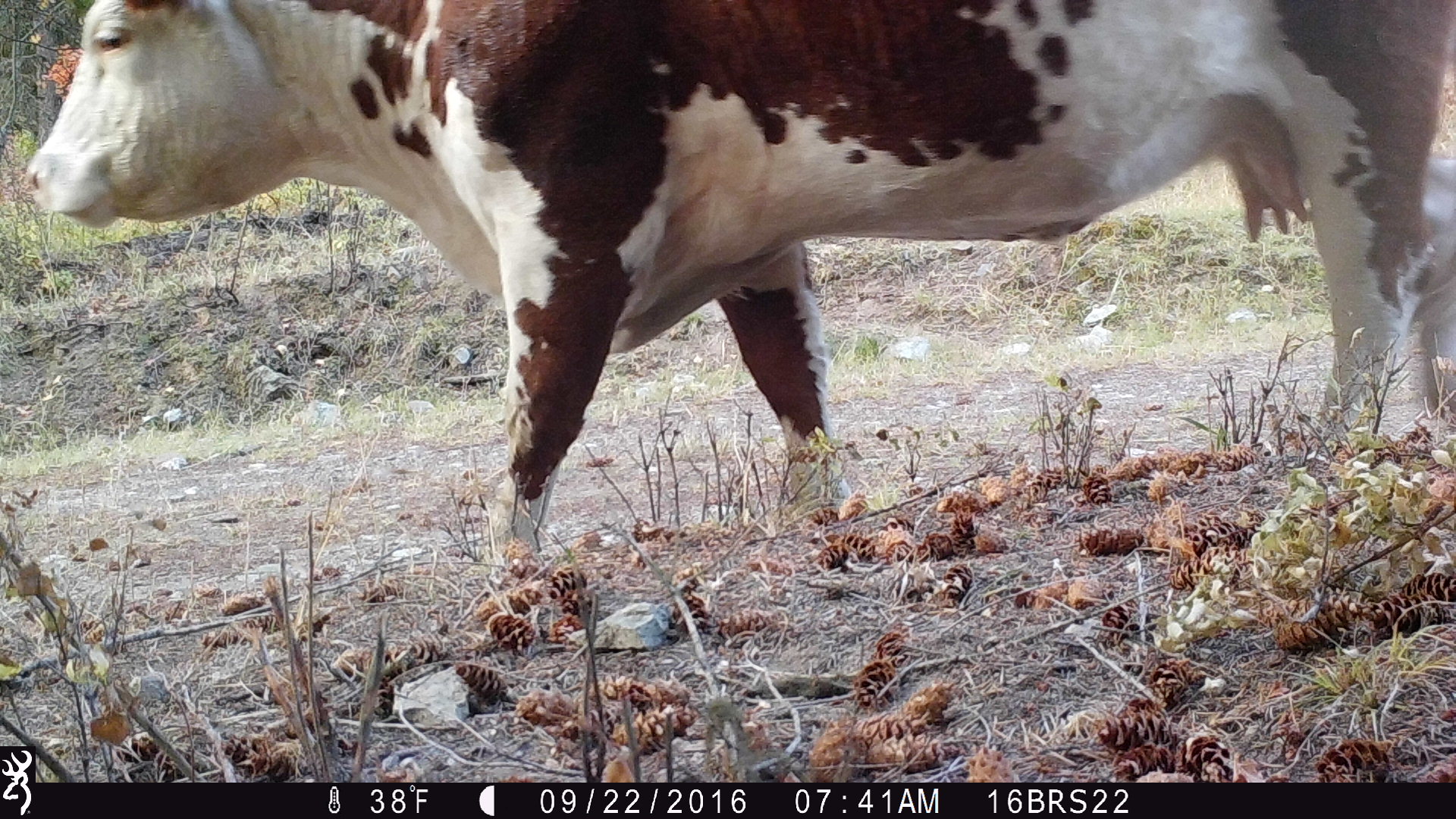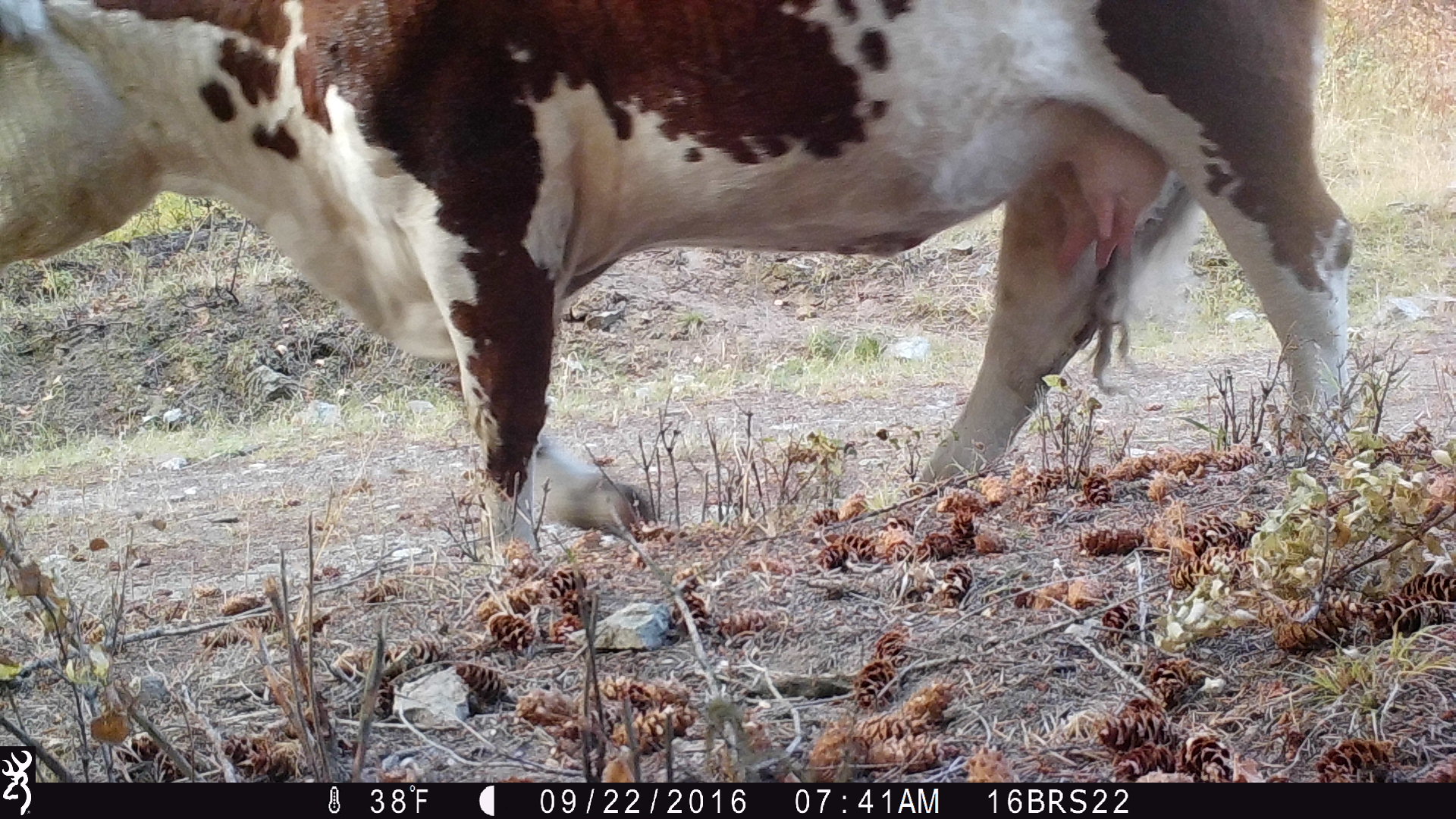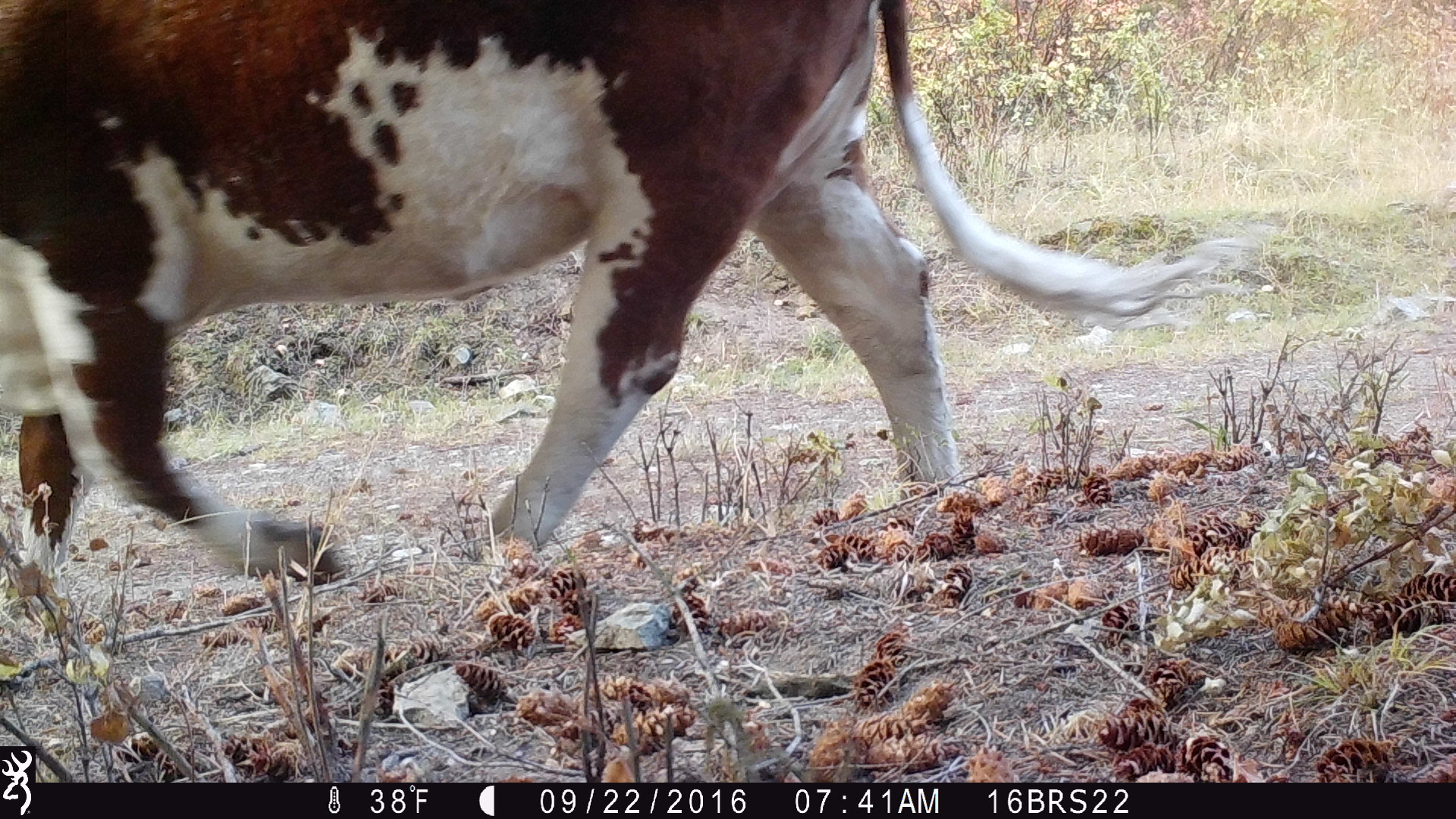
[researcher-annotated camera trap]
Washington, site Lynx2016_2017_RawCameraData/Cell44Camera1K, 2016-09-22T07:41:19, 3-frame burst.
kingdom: Animalia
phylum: Chordata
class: Mammalia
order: Artiodactyla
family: Bovidae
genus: Bos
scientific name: Bos taurus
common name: domestic cattle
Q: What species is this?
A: Domestic cattle (Bos taurus).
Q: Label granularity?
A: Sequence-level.